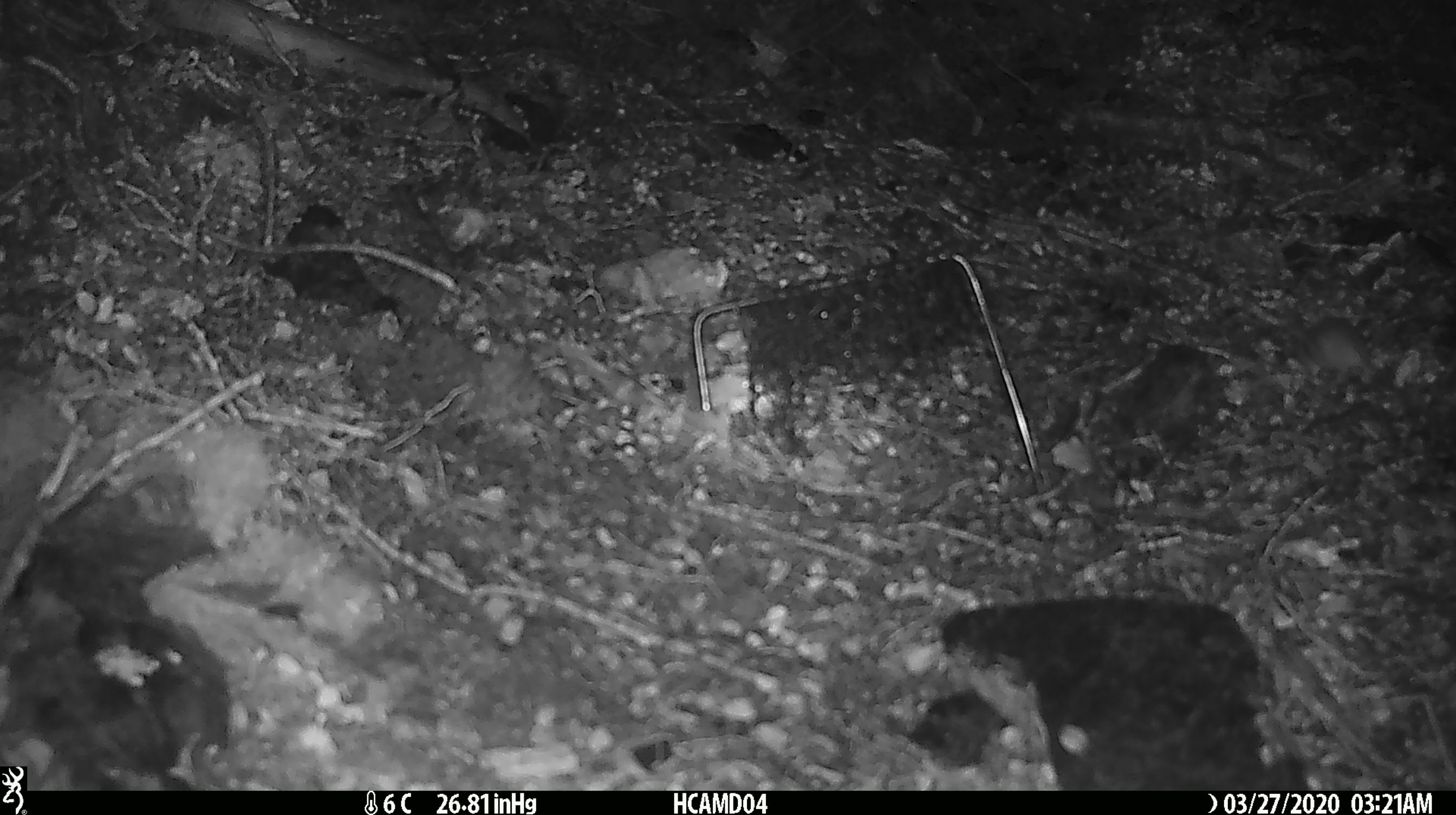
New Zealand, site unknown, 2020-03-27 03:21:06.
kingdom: Animalia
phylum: Chordata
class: Mammalia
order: Rodentia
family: Muridae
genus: Mus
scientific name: Mus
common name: mouse